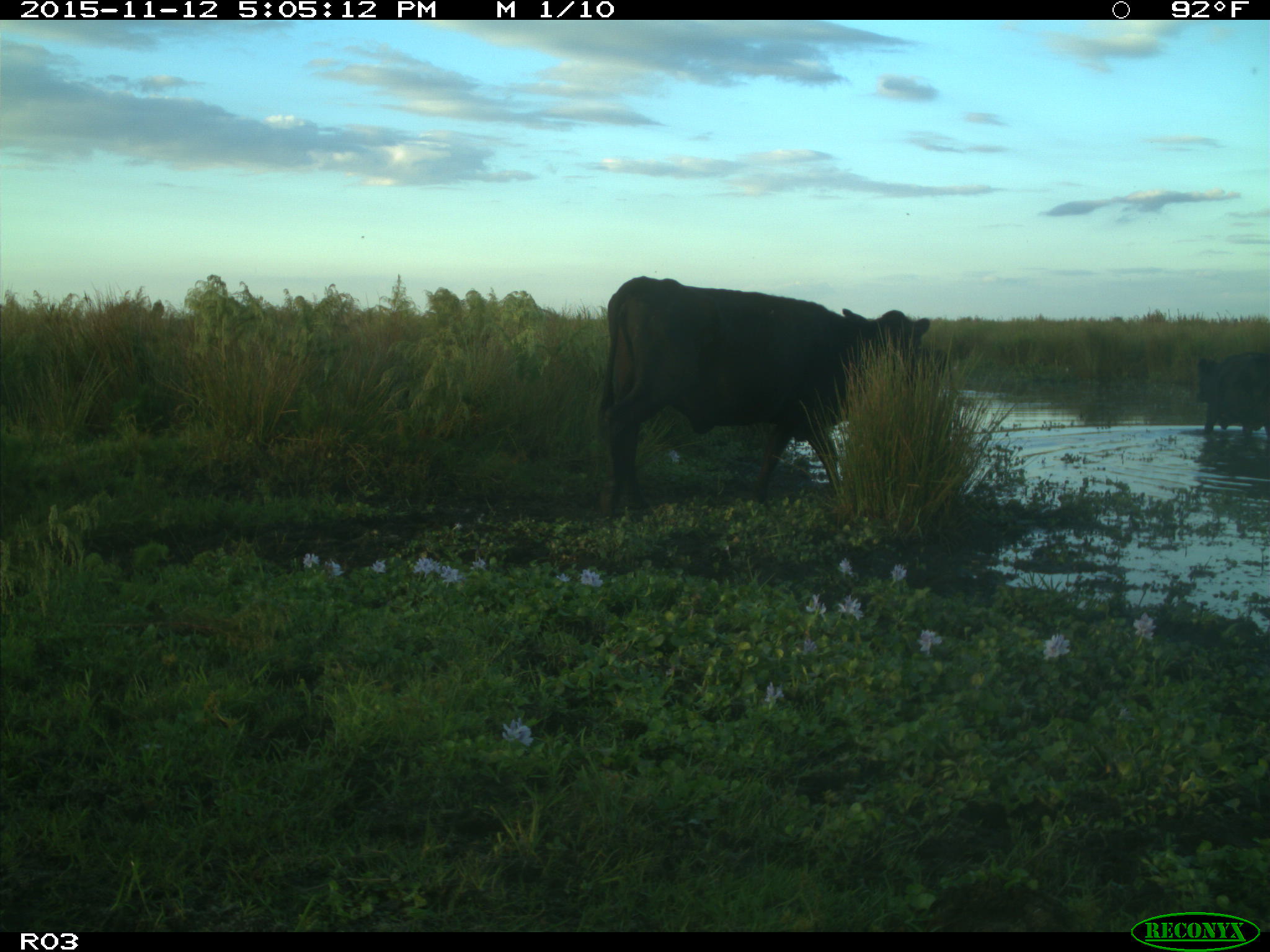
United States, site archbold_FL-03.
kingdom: Animalia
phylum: Chordata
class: Mammalia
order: Artiodactyla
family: Bovidae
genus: Bos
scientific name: Bos taurus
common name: domestic cow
Bos taurus (domestic cow).